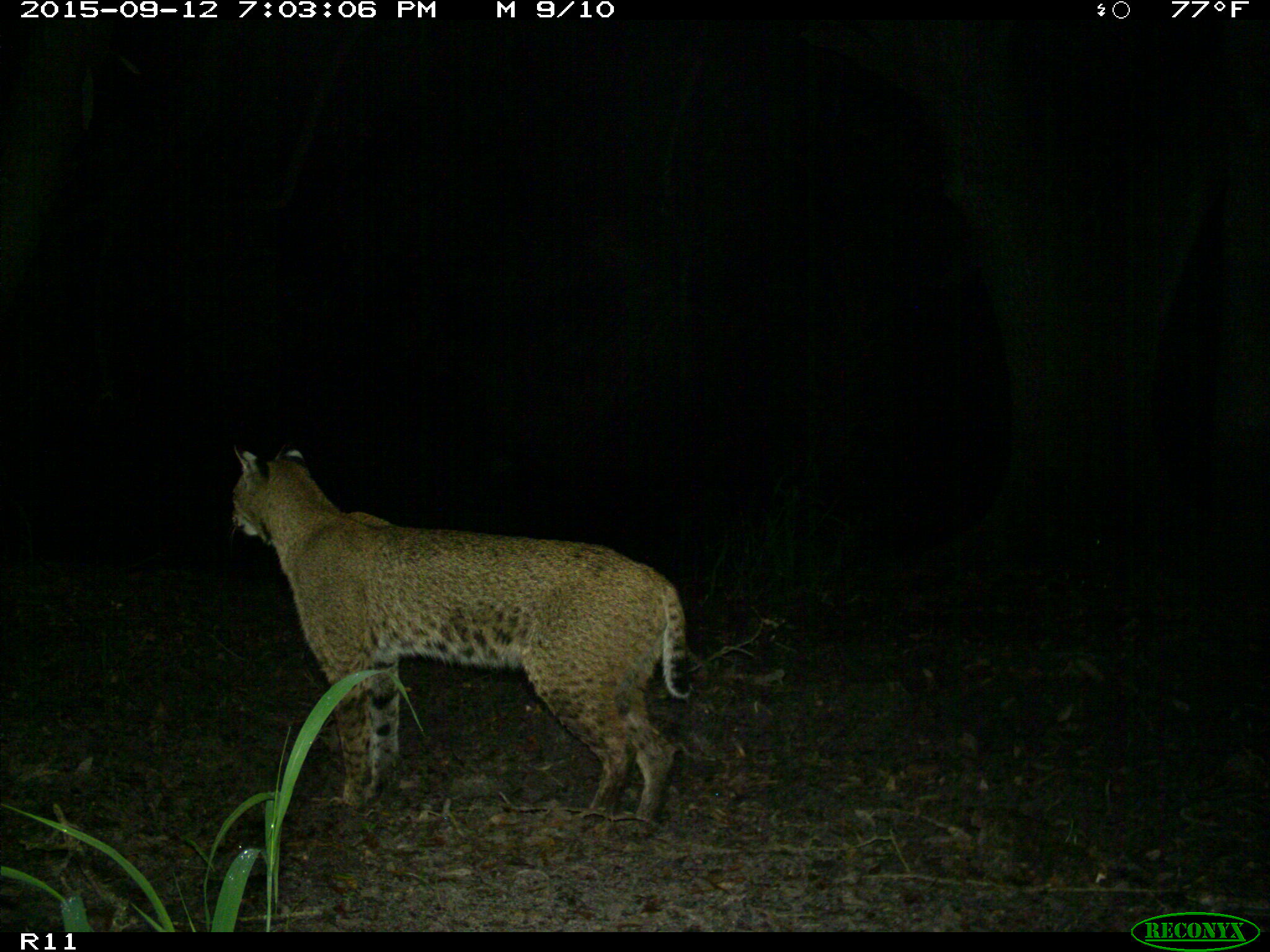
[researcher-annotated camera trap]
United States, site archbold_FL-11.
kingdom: Animalia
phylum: Chordata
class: Mammalia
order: Carnivora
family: Felidae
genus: Lynx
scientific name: Lynx rufus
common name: bobcat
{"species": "Lynx rufus (bobcat)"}